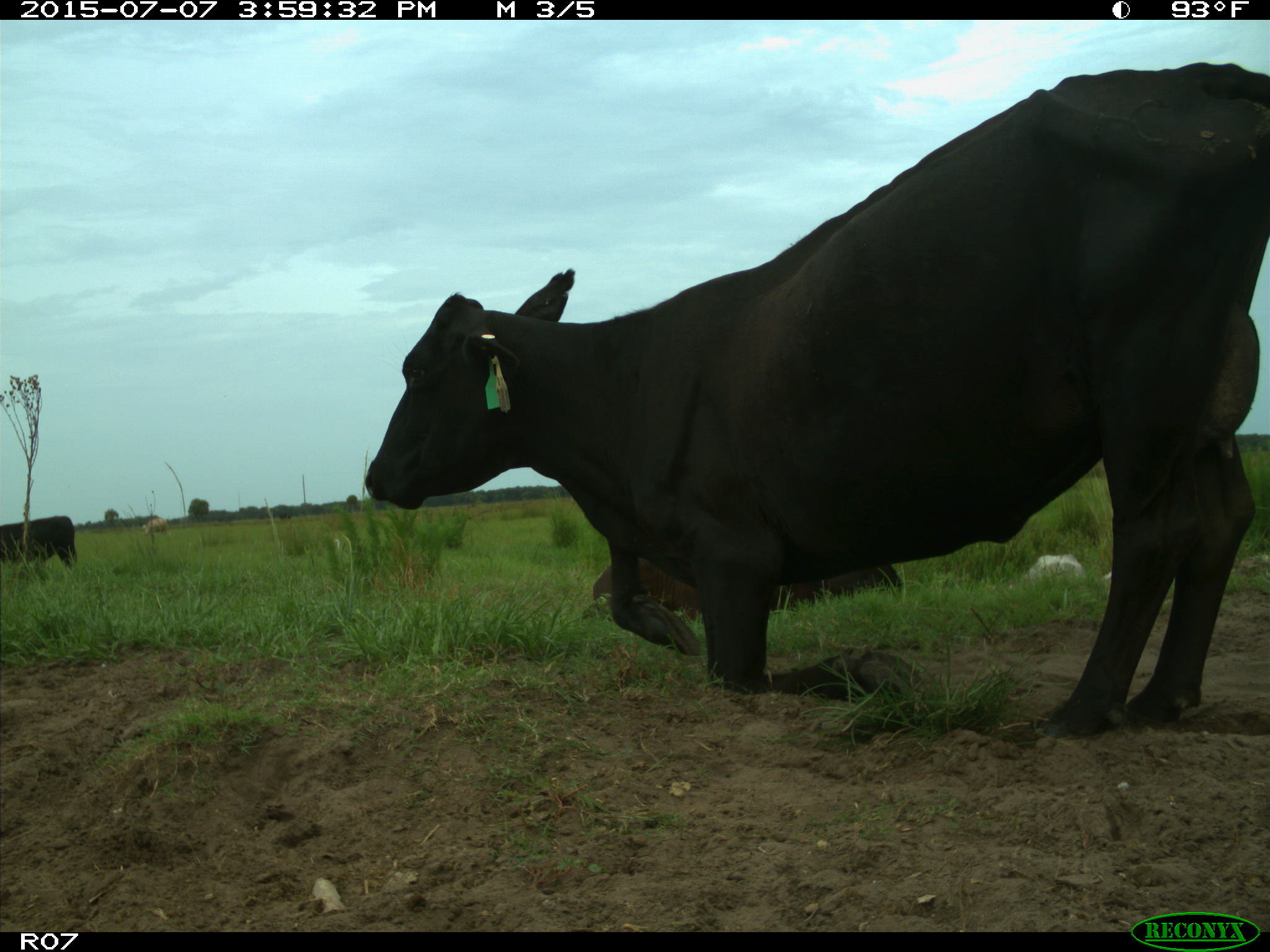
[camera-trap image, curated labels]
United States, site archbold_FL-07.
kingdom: Animalia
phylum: Chordata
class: Mammalia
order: Artiodactyla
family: Bovidae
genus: Bos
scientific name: Bos taurus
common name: domestic cow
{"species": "Bos taurus (domestic cow)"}